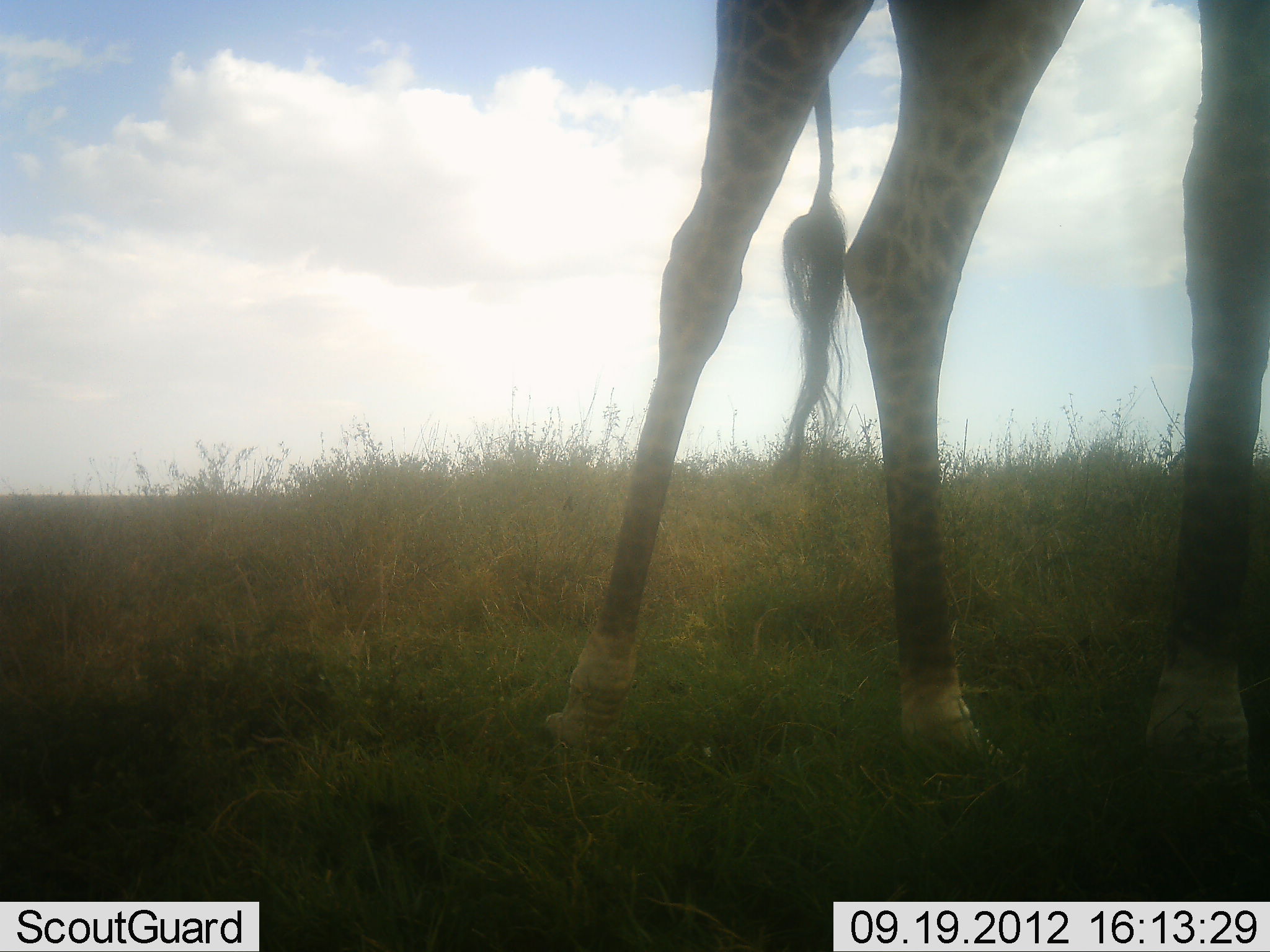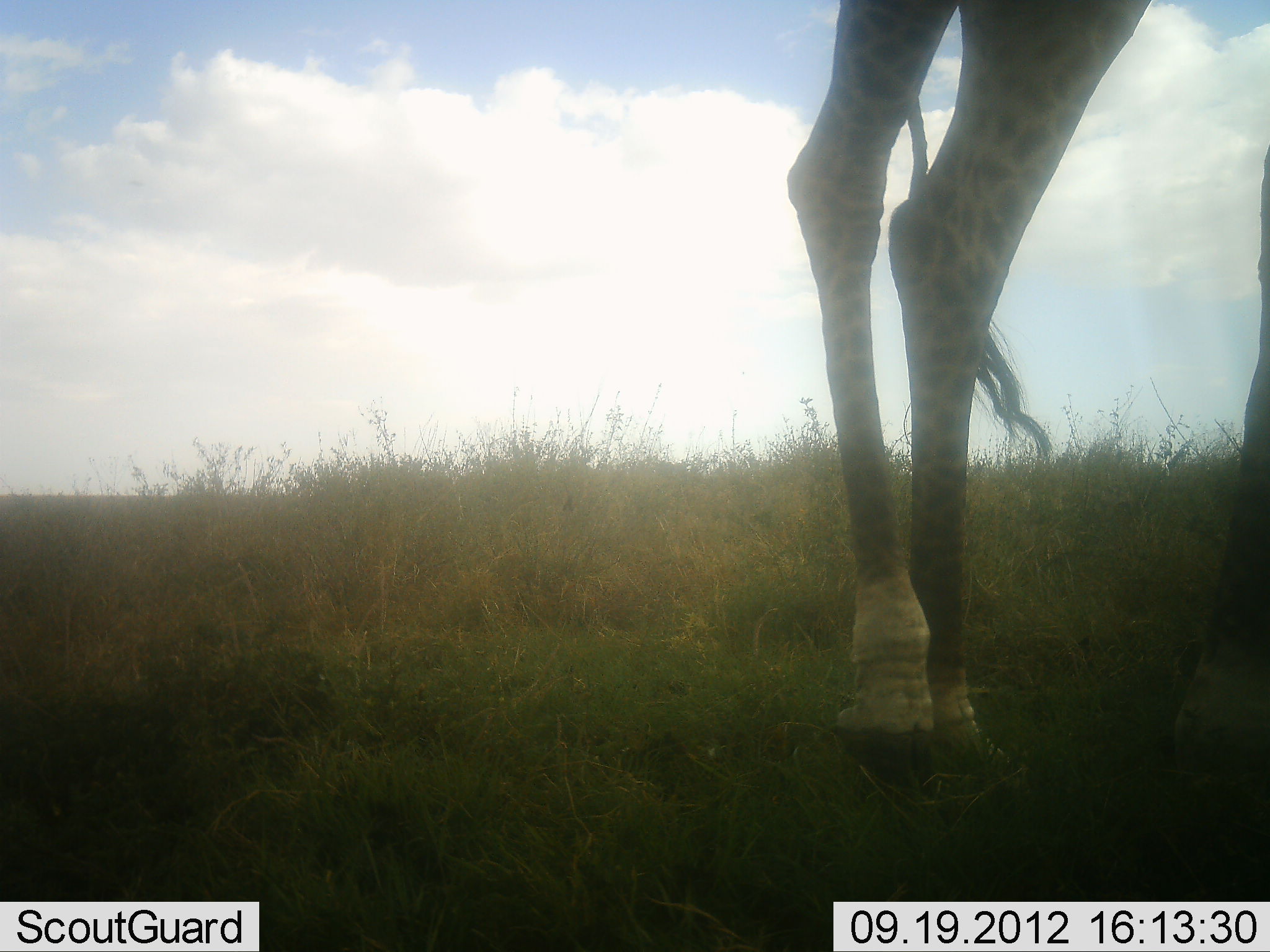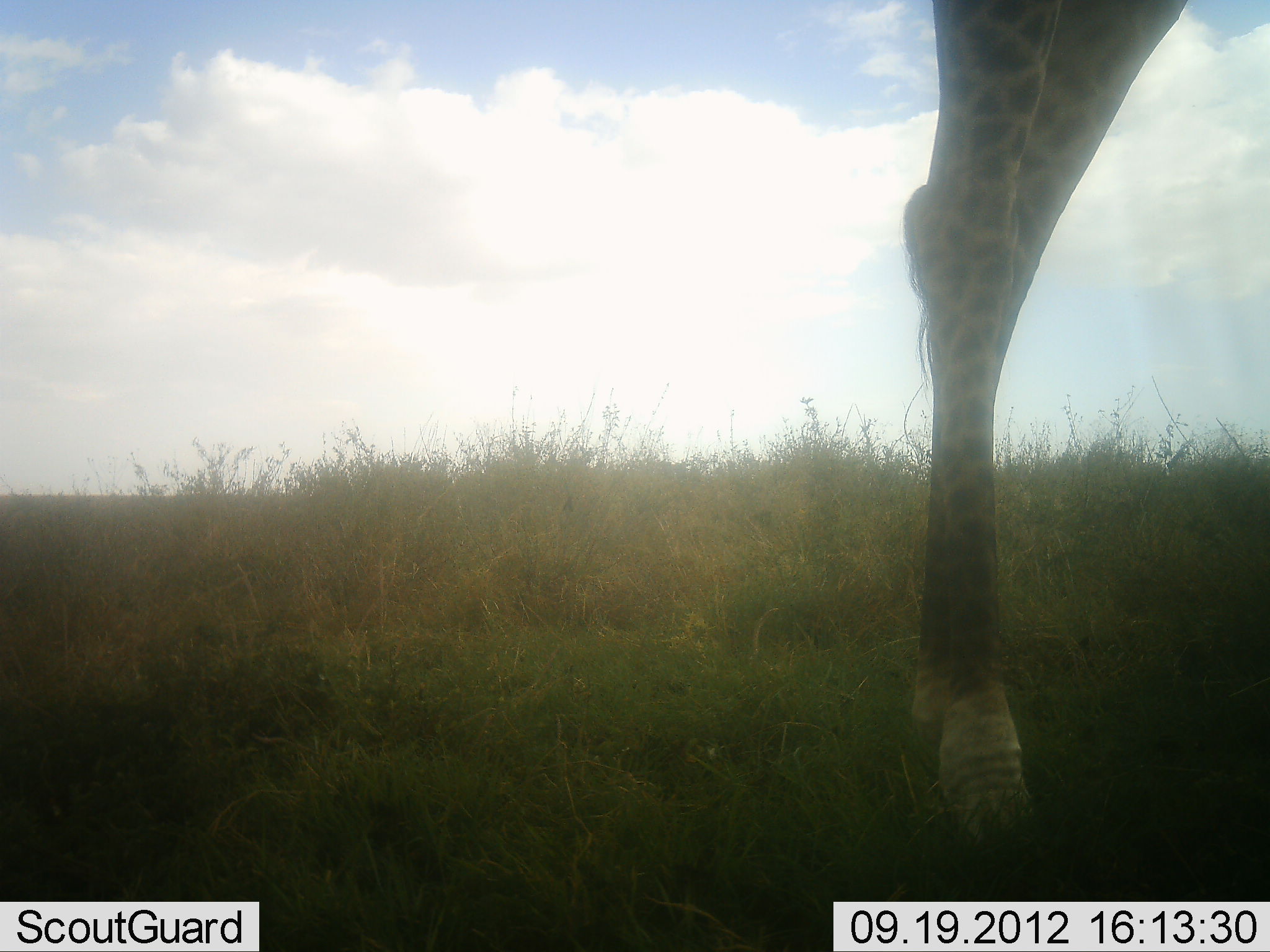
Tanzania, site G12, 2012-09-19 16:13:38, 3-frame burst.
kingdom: Animalia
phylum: Chordata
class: Mammalia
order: Artiodactyla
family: Giraffidae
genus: Giraffa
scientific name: Giraffa camelopardalis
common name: giraffe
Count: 1.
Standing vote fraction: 10%.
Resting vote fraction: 0%.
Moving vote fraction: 100%.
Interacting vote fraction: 0%.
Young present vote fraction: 0%.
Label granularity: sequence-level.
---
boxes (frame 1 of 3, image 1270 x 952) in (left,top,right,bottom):
animal: (542,0,1270,799)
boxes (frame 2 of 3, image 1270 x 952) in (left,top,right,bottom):
animal: (780,0,1270,799)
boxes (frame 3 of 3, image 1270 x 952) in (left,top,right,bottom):
animal: (901,0,1270,850)